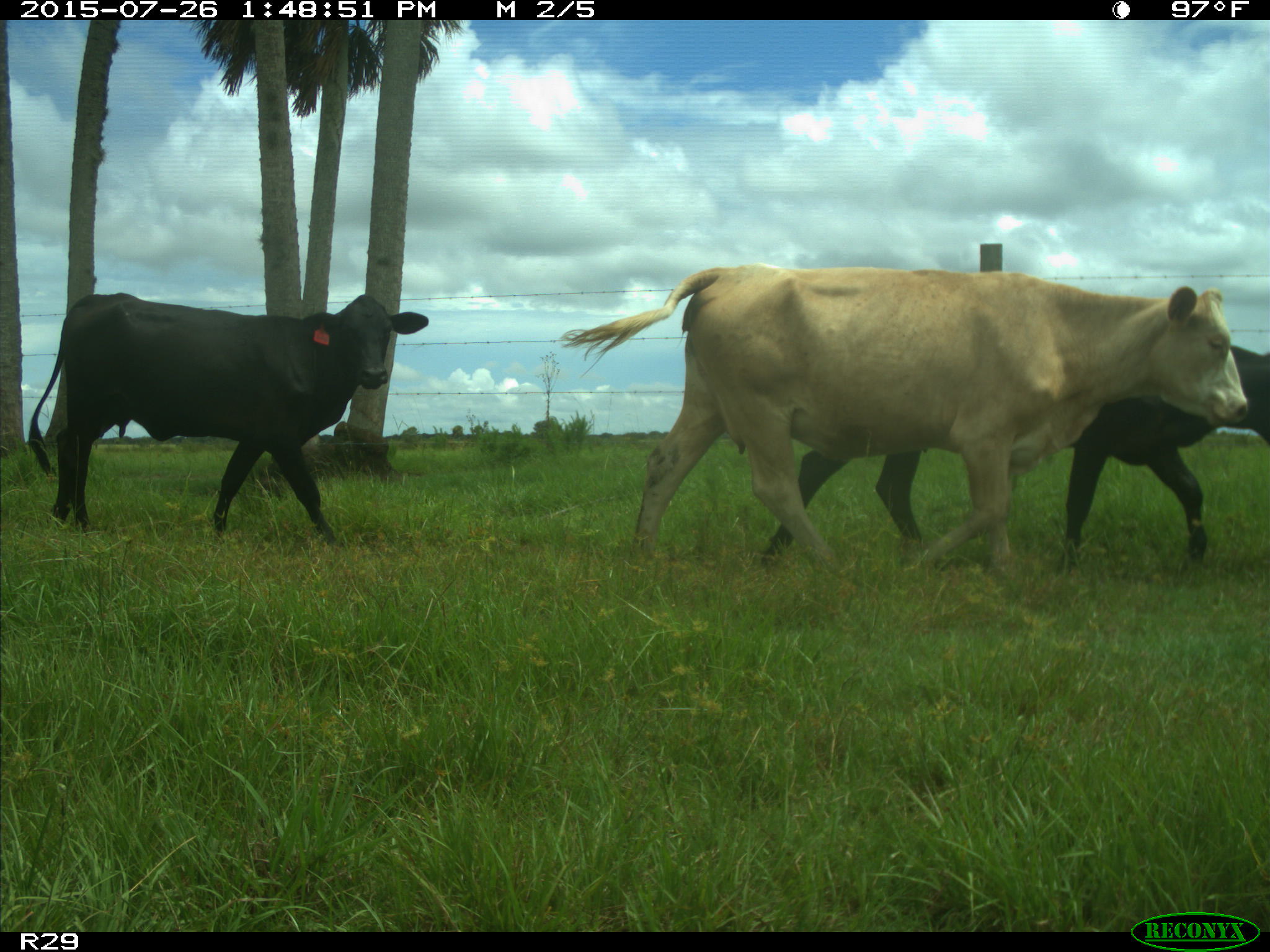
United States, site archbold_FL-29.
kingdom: Animalia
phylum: Chordata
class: Mammalia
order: Artiodactyla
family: Bovidae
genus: Bos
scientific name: Bos taurus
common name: domestic cow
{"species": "Bos taurus (domestic cow)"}